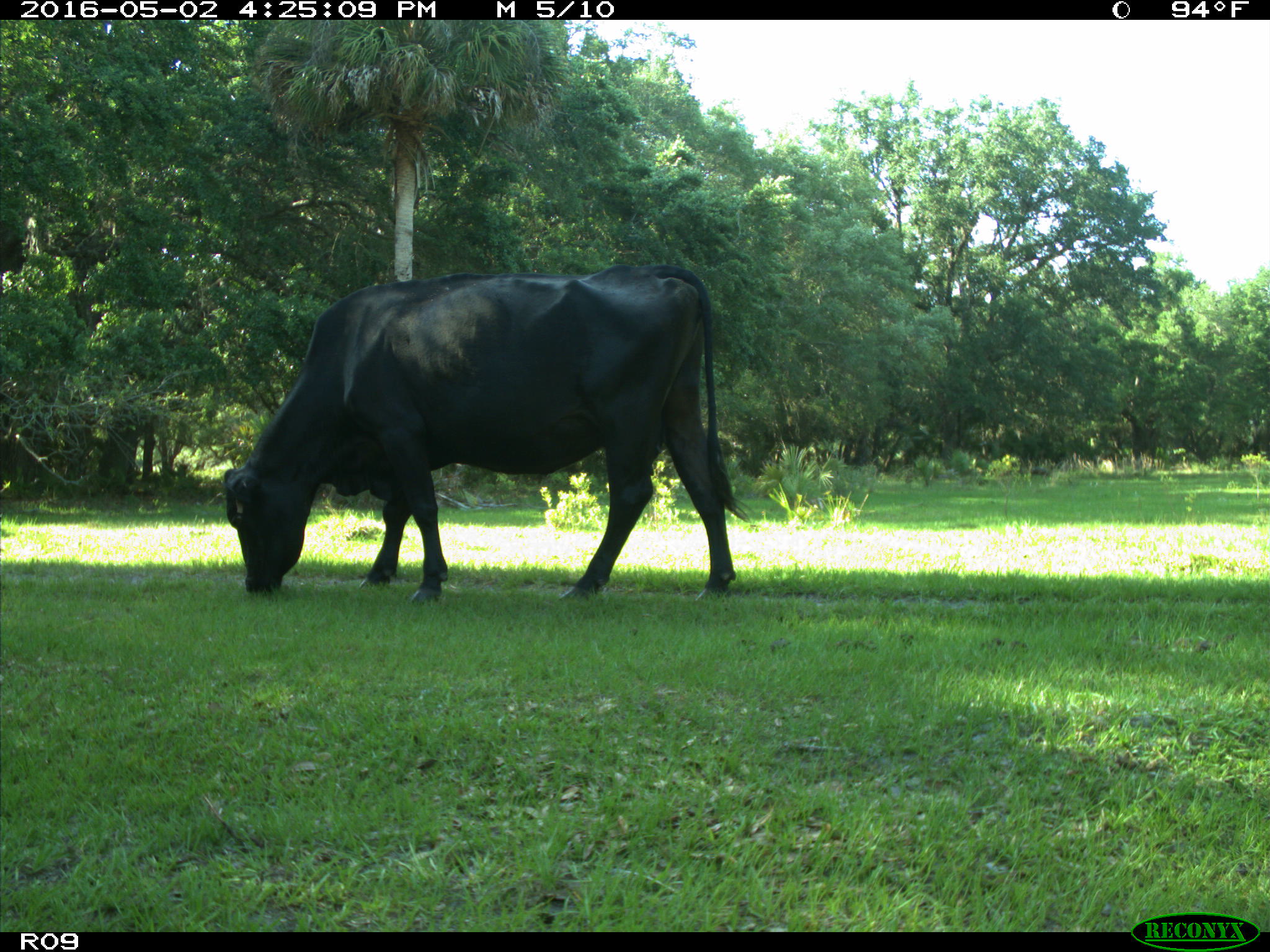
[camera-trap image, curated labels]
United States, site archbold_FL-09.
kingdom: Animalia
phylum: Chordata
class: Mammalia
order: Artiodactyla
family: Bovidae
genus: Bos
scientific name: Bos taurus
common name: domestic cow